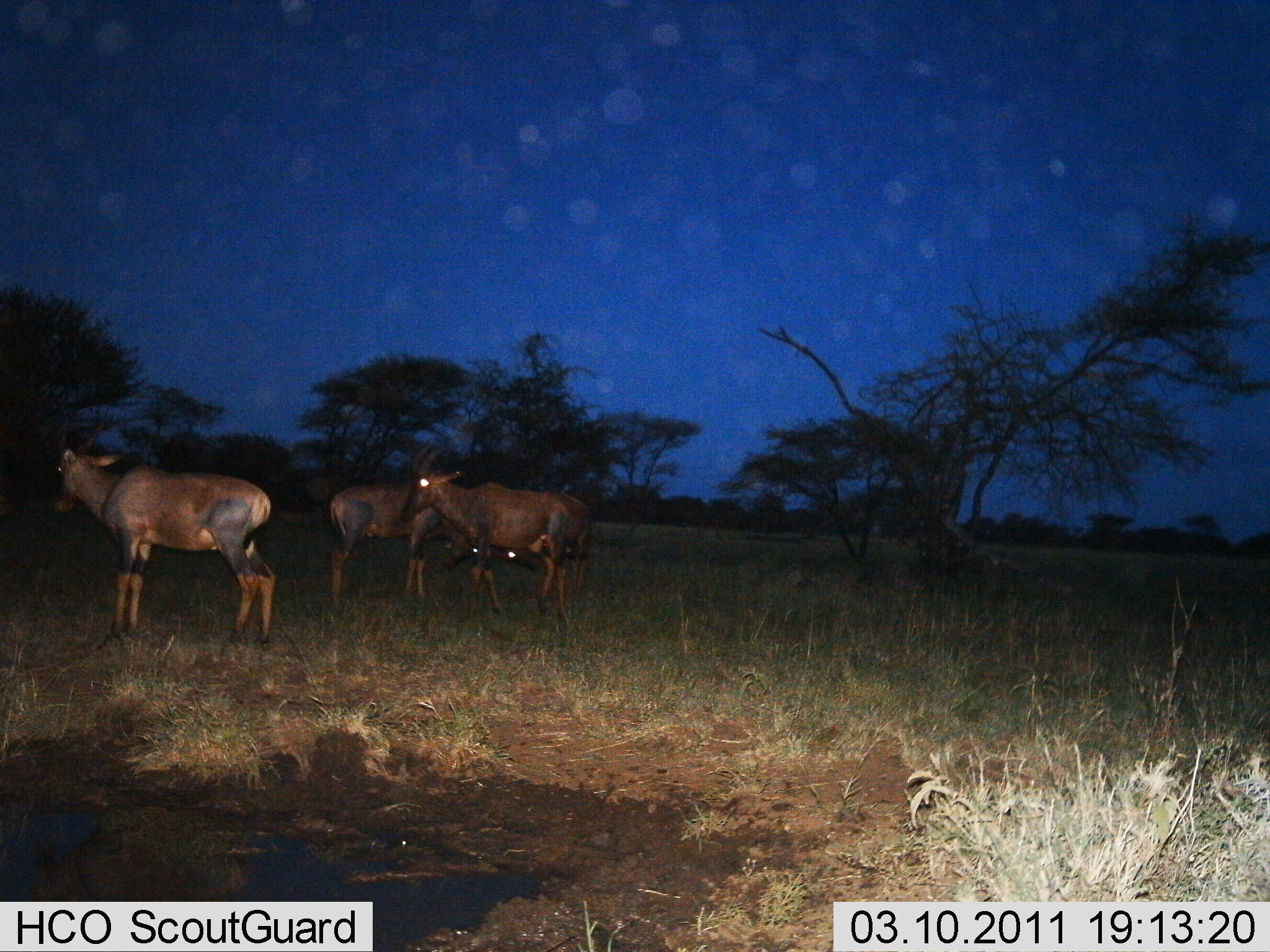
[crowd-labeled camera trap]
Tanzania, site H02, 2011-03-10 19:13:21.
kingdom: Animalia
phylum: Chordata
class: Mammalia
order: Artiodactyla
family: Bovidae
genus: Damaliscus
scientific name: Damaliscus lunatus jimela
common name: topi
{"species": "topi (Damaliscus lunatus jimela)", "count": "3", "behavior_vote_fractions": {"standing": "100%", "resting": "9%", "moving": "9%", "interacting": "0%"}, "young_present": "0%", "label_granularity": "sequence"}